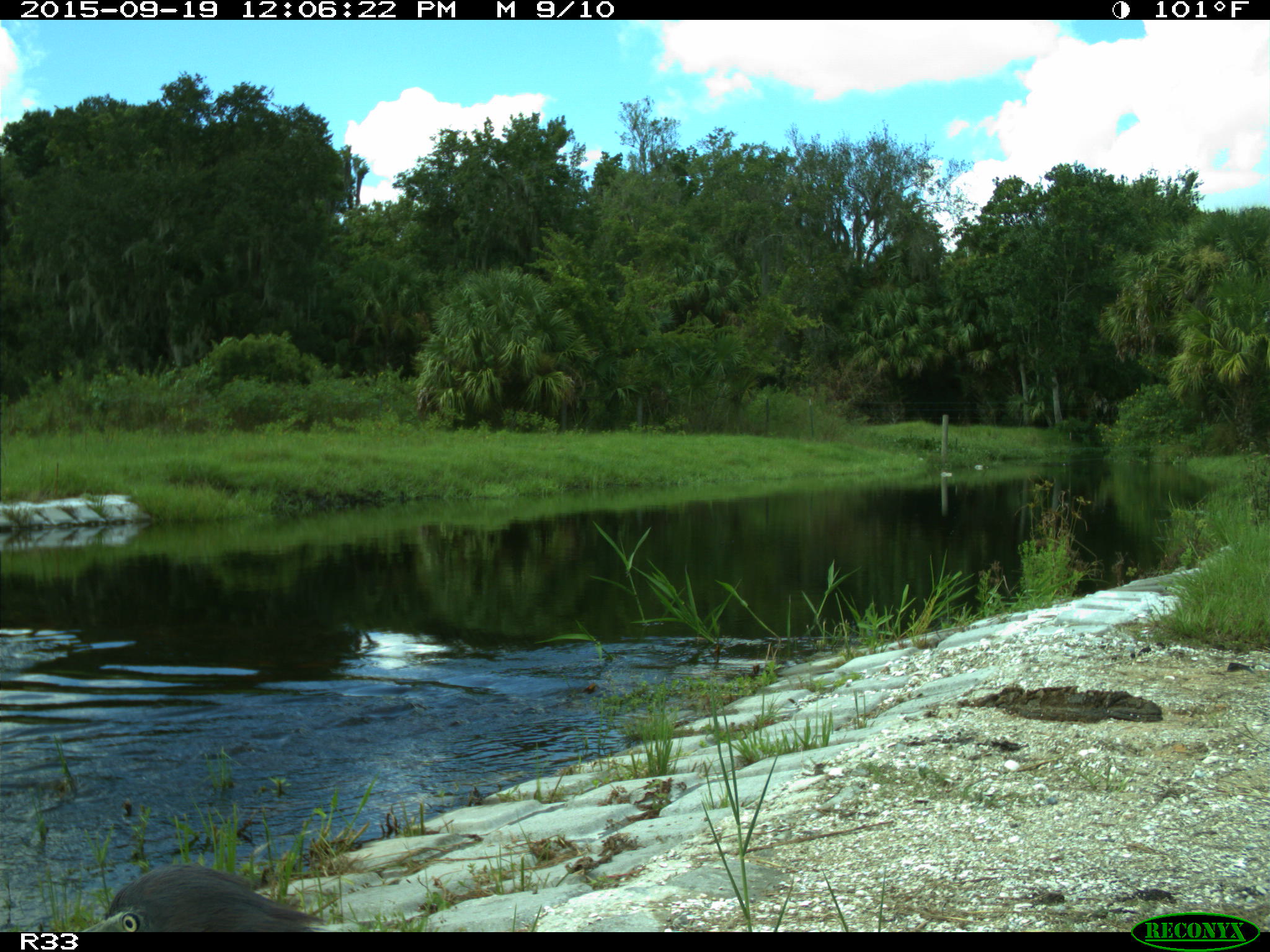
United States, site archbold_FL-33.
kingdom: Animalia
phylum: Chordata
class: Aves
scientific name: Aves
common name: birds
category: unidentified bird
Unidentified bird (birds) (Aves).